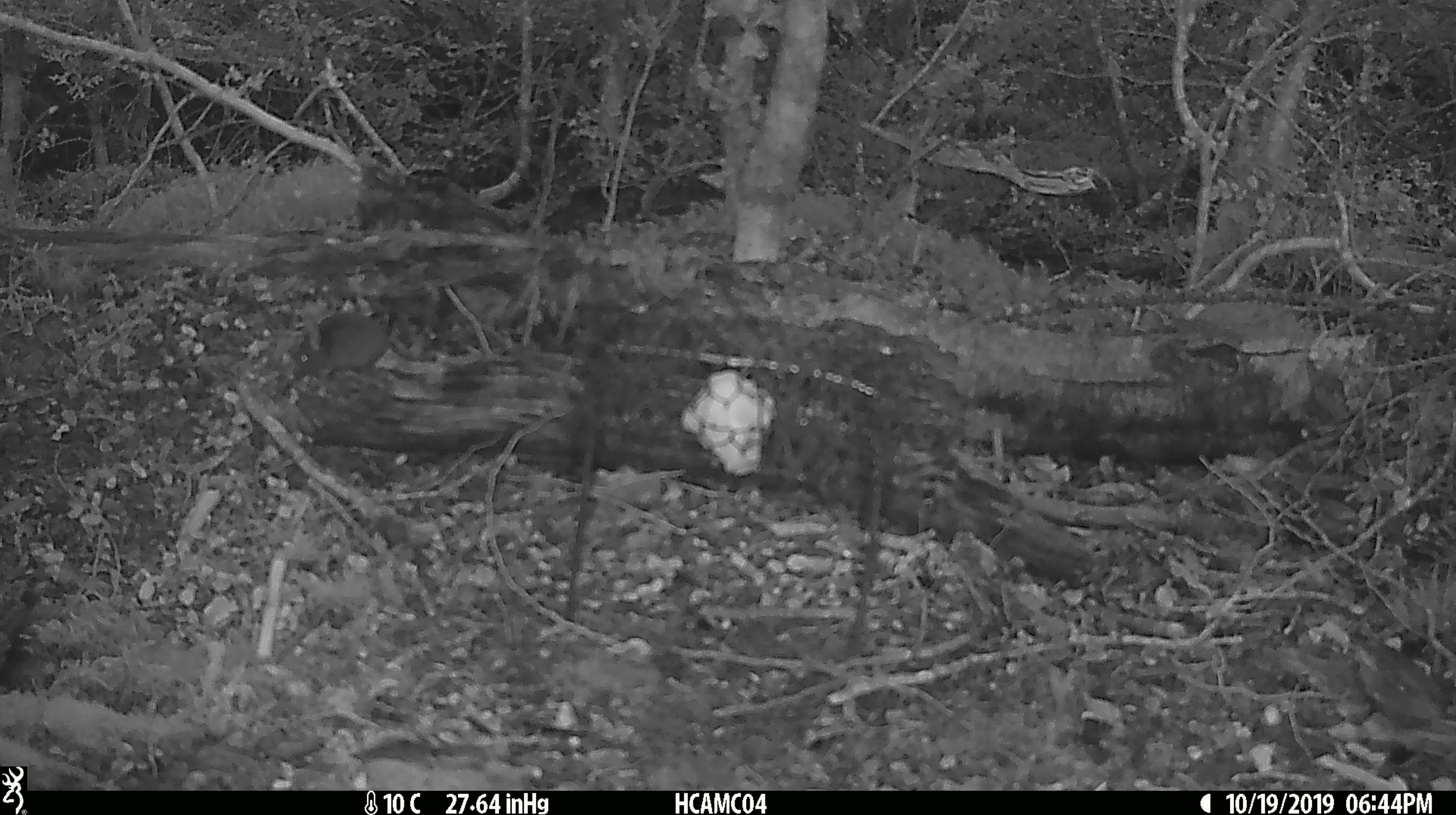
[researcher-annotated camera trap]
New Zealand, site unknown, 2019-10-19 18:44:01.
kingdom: Animalia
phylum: Chordata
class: Mammalia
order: Rodentia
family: Muridae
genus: Mus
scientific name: Mus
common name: mouse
Mouse (Mus).